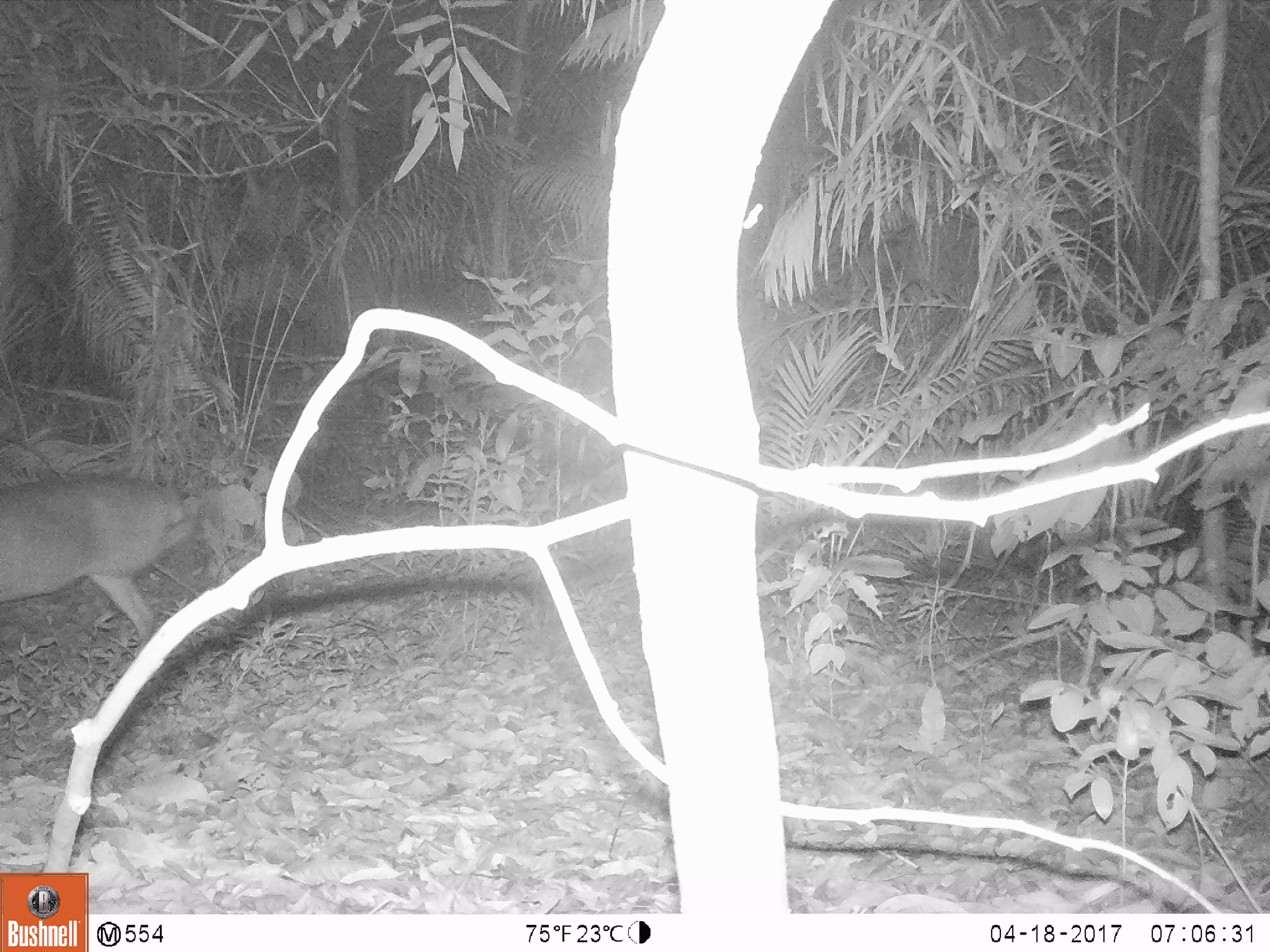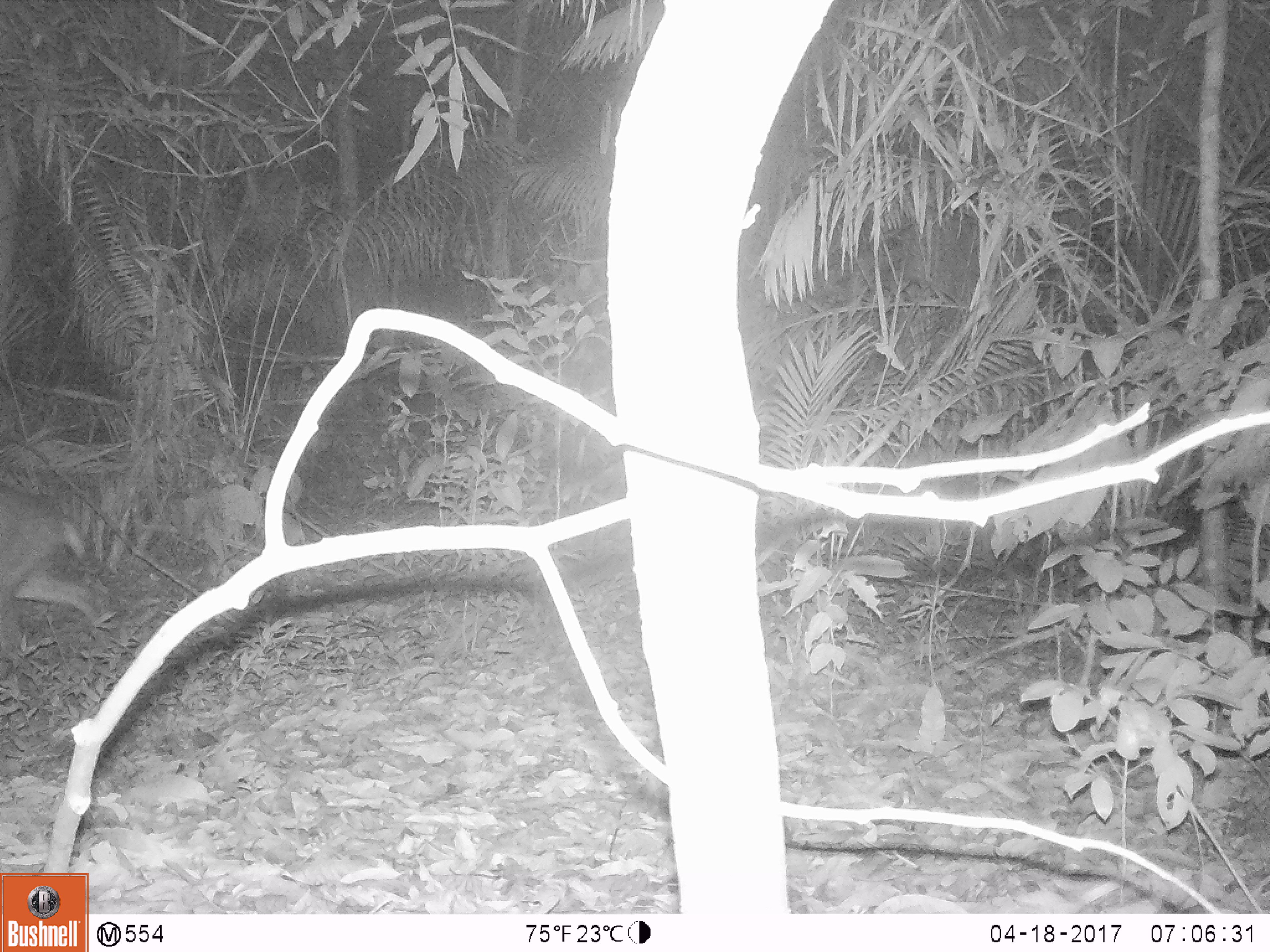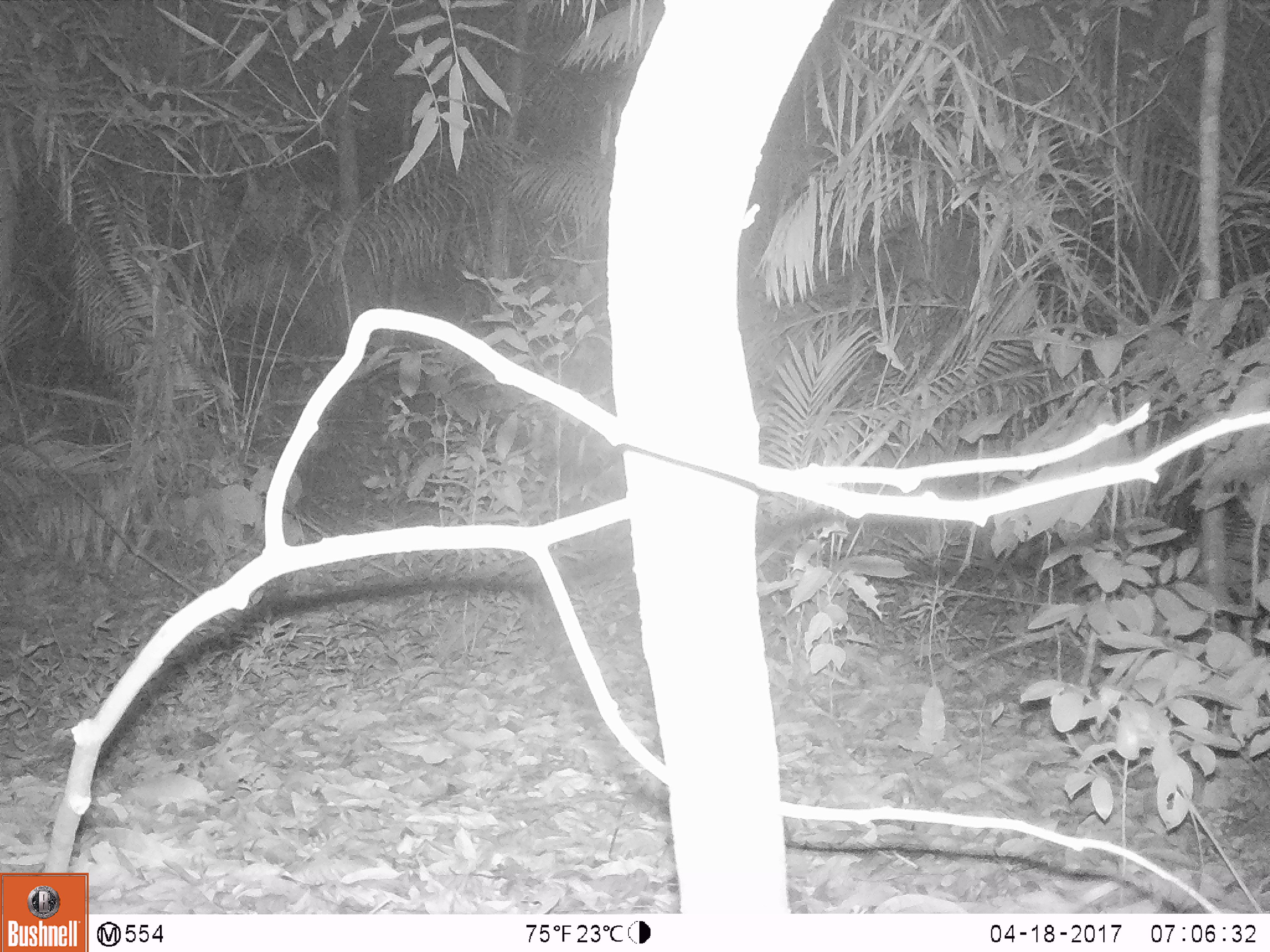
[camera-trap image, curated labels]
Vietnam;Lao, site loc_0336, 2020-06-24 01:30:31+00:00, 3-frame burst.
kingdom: Animalia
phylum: Chordata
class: Mammalia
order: Artiodactyla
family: Cervidae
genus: Muntiacus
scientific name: Muntiacus vuquangensis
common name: large-antlered muntjac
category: large antlered muntjac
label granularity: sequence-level